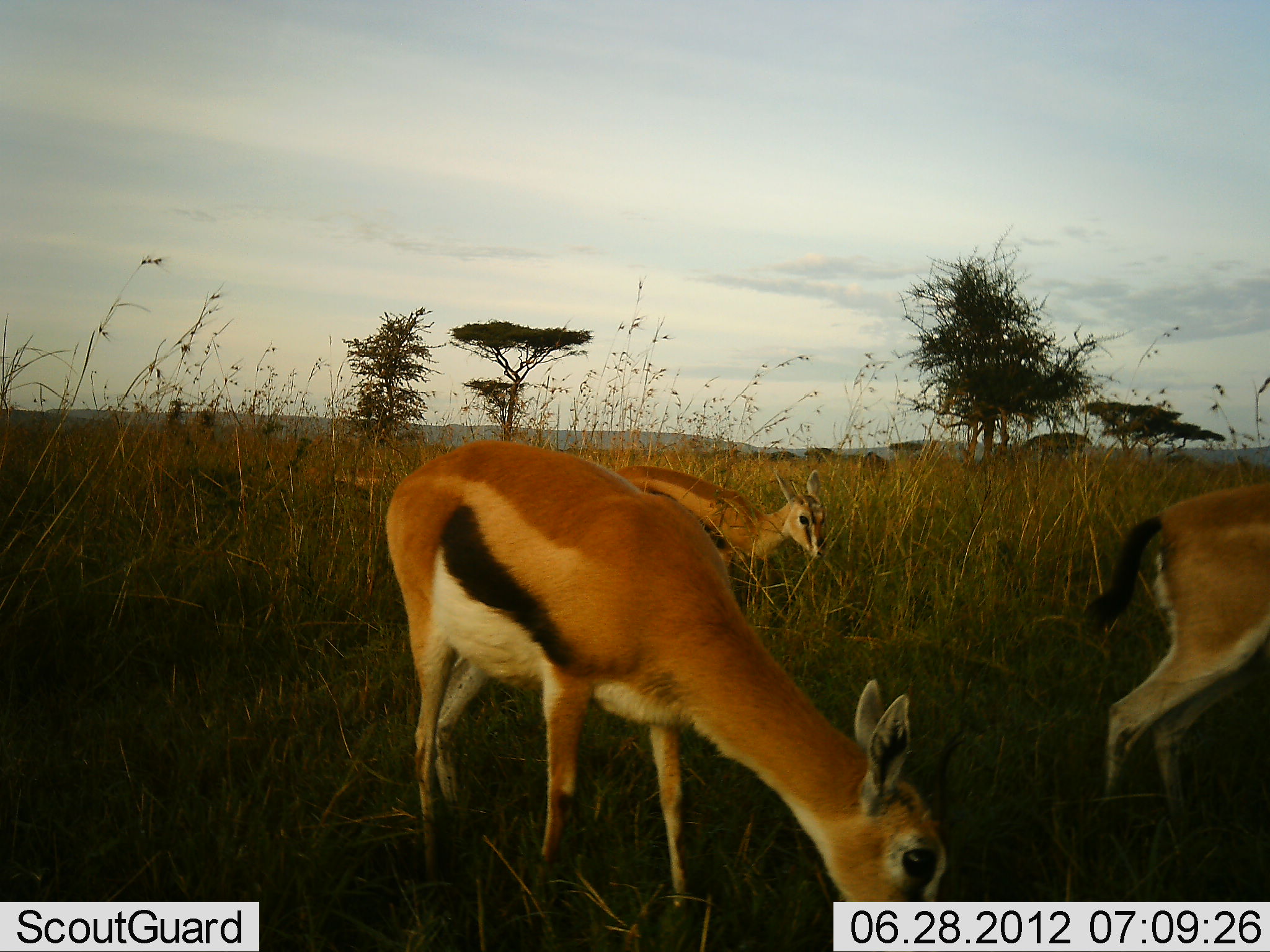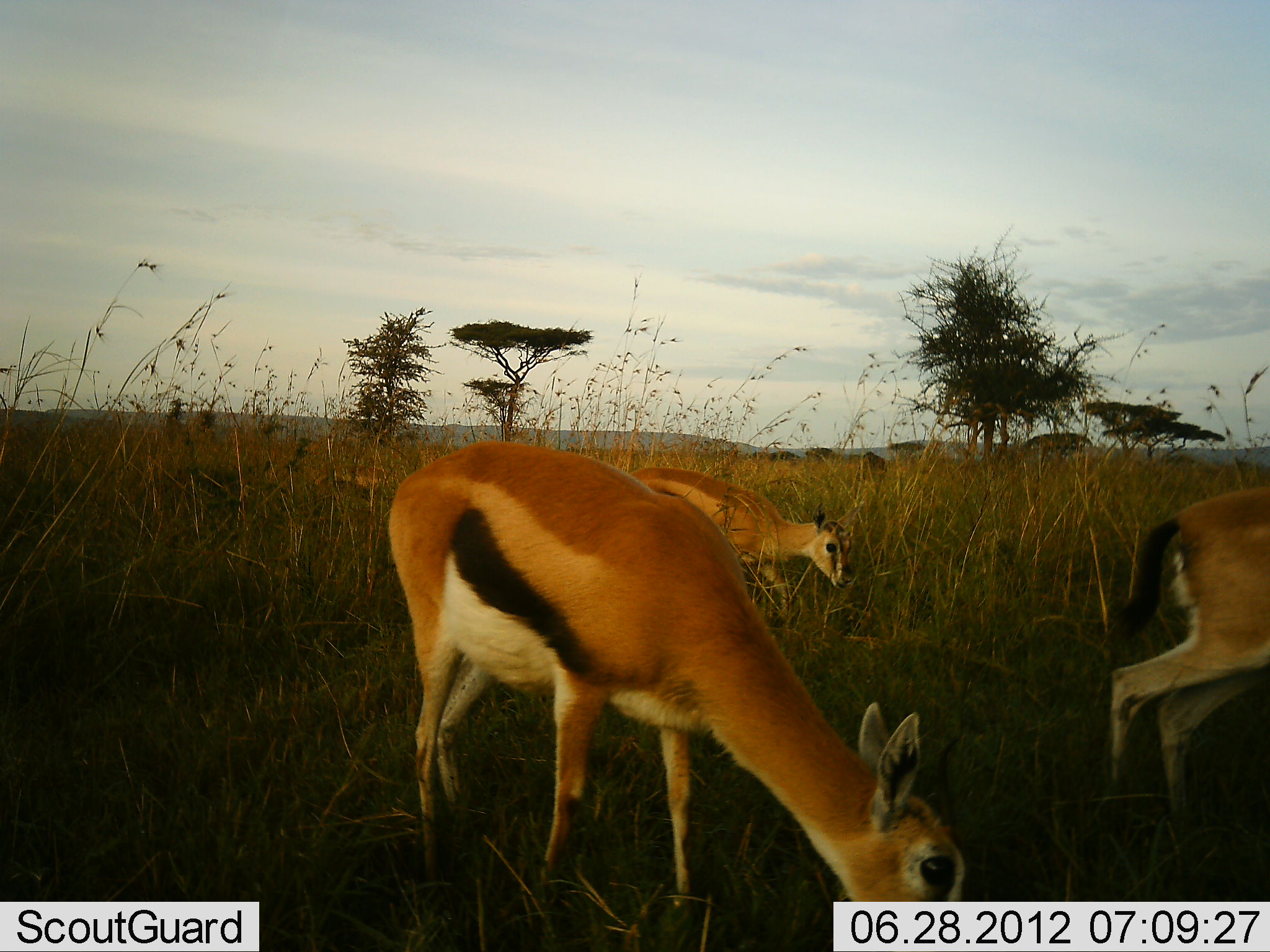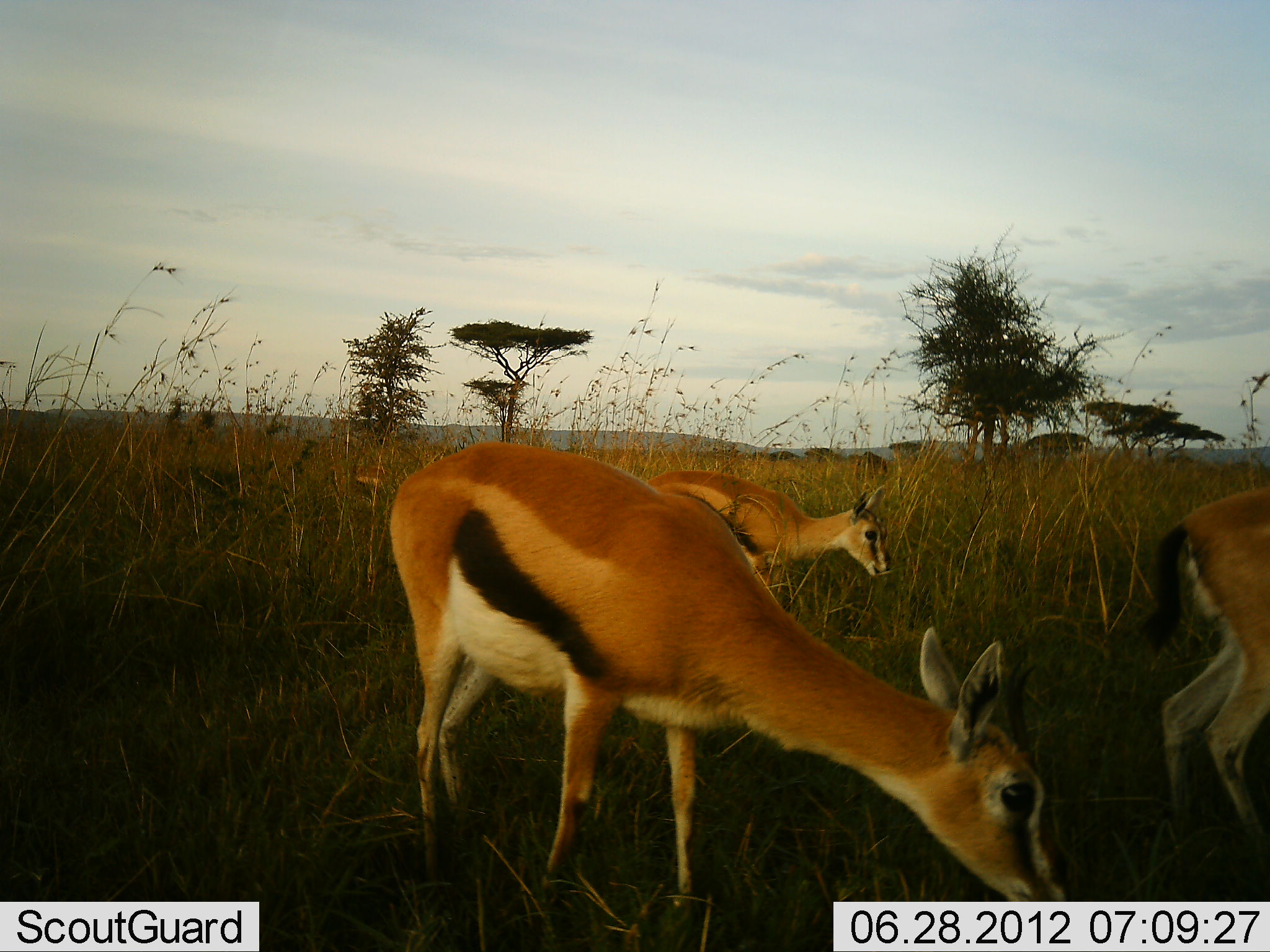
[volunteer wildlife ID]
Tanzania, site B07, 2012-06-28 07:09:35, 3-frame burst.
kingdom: Animalia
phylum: Chordata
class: Mammalia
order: Artiodactyla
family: Bovidae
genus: Eudorcas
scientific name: Eudorcas thomsonii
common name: thomson's gazelle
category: gazellethomsons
Gazellethomsons (thomson's gazelle) (Eudorcas thomsonii), count 3. Behavior (volunteer vote fractions): standing 40%, resting 10%, moving 20%, interacting 0%. Young present (vote fraction): 10%. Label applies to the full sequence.